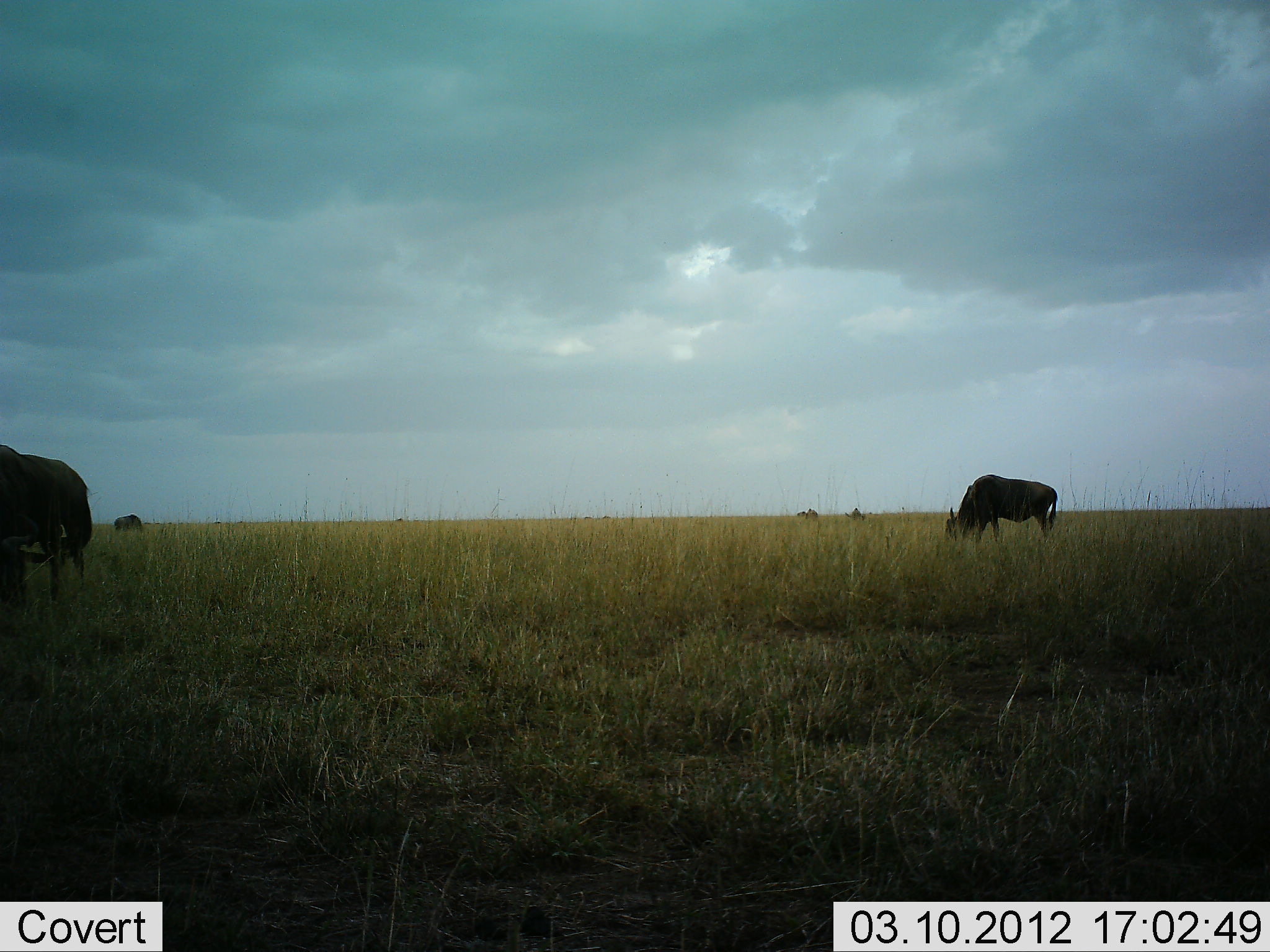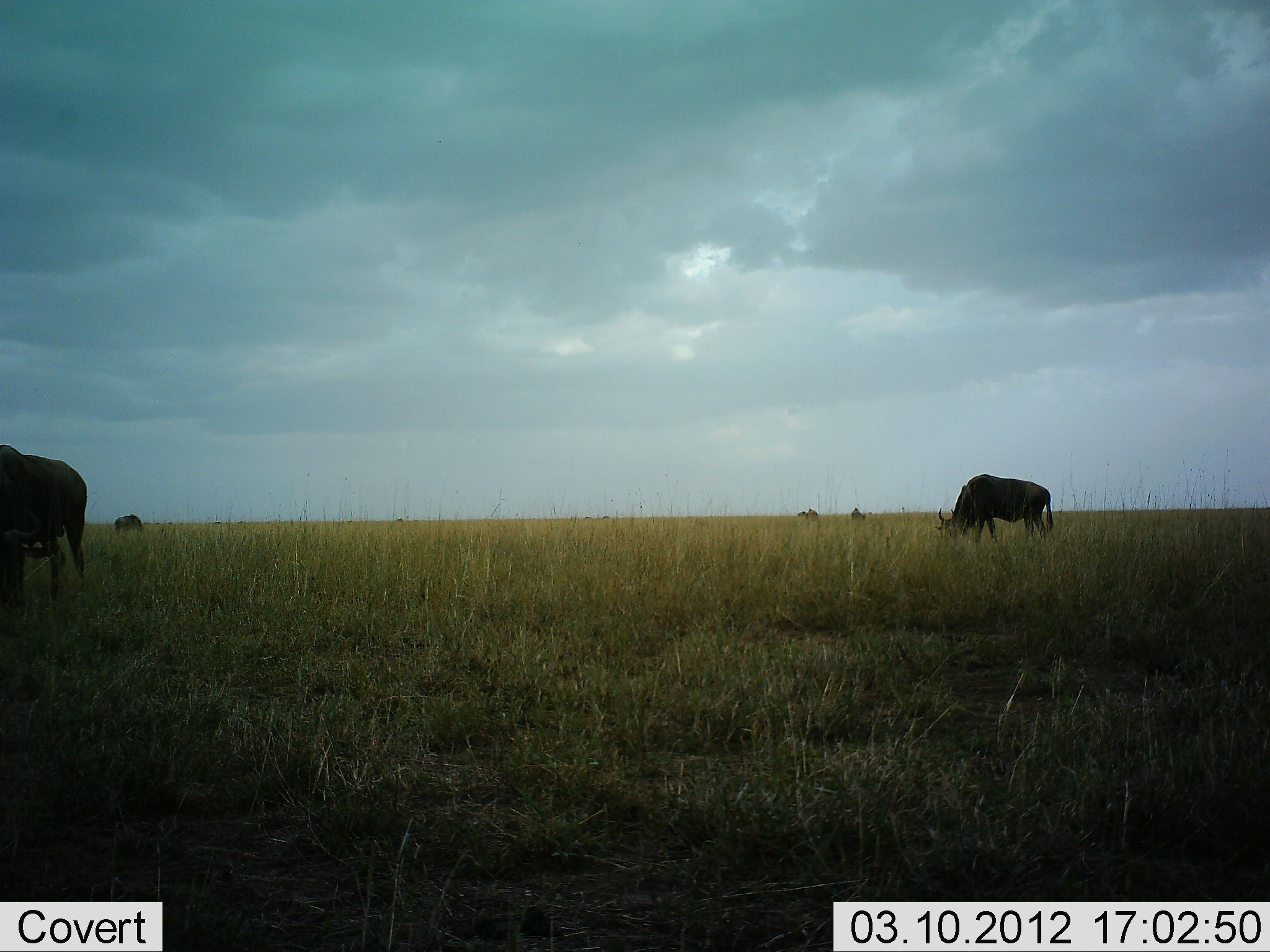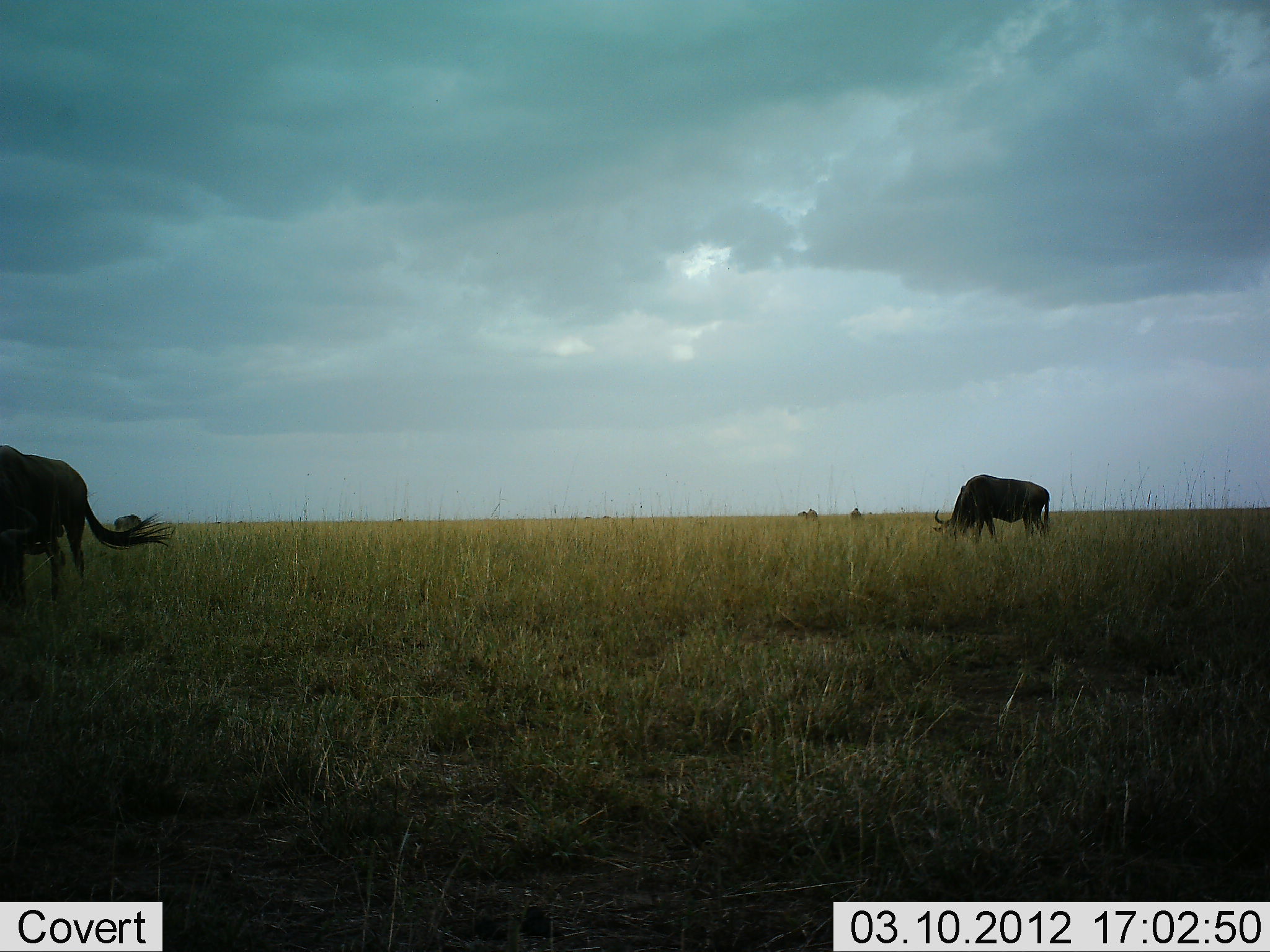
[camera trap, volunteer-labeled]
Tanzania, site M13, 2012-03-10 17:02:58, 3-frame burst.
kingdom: Animalia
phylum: Chordata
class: Mammalia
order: Artiodactyla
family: Bovidae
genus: Connochaetes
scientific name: Connochaetes taurinus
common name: blue wildebeest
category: wildebeest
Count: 5.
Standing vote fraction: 46%.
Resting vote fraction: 0%.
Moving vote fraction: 0%.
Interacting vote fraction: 0%.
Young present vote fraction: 0%.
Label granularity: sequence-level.